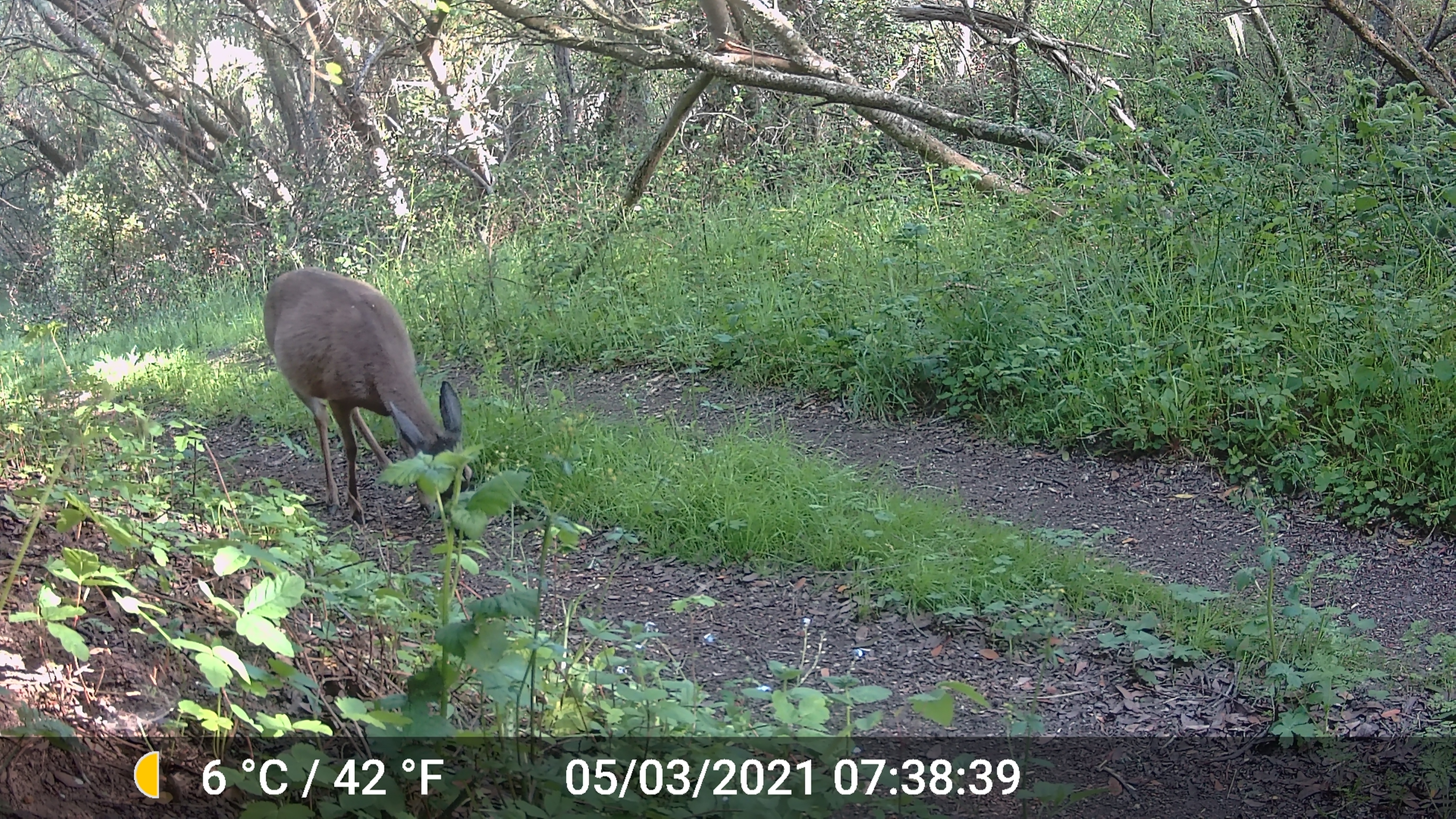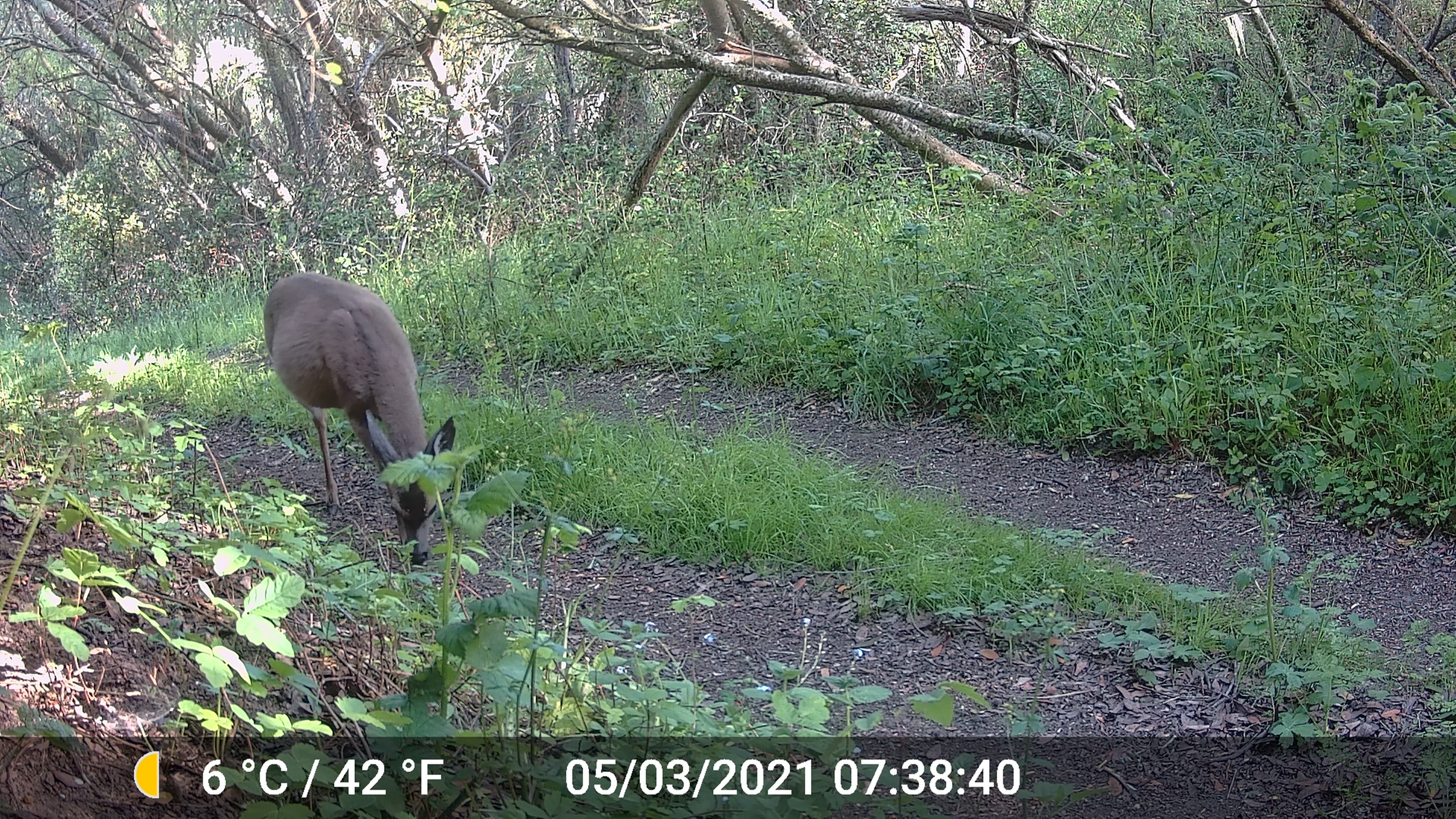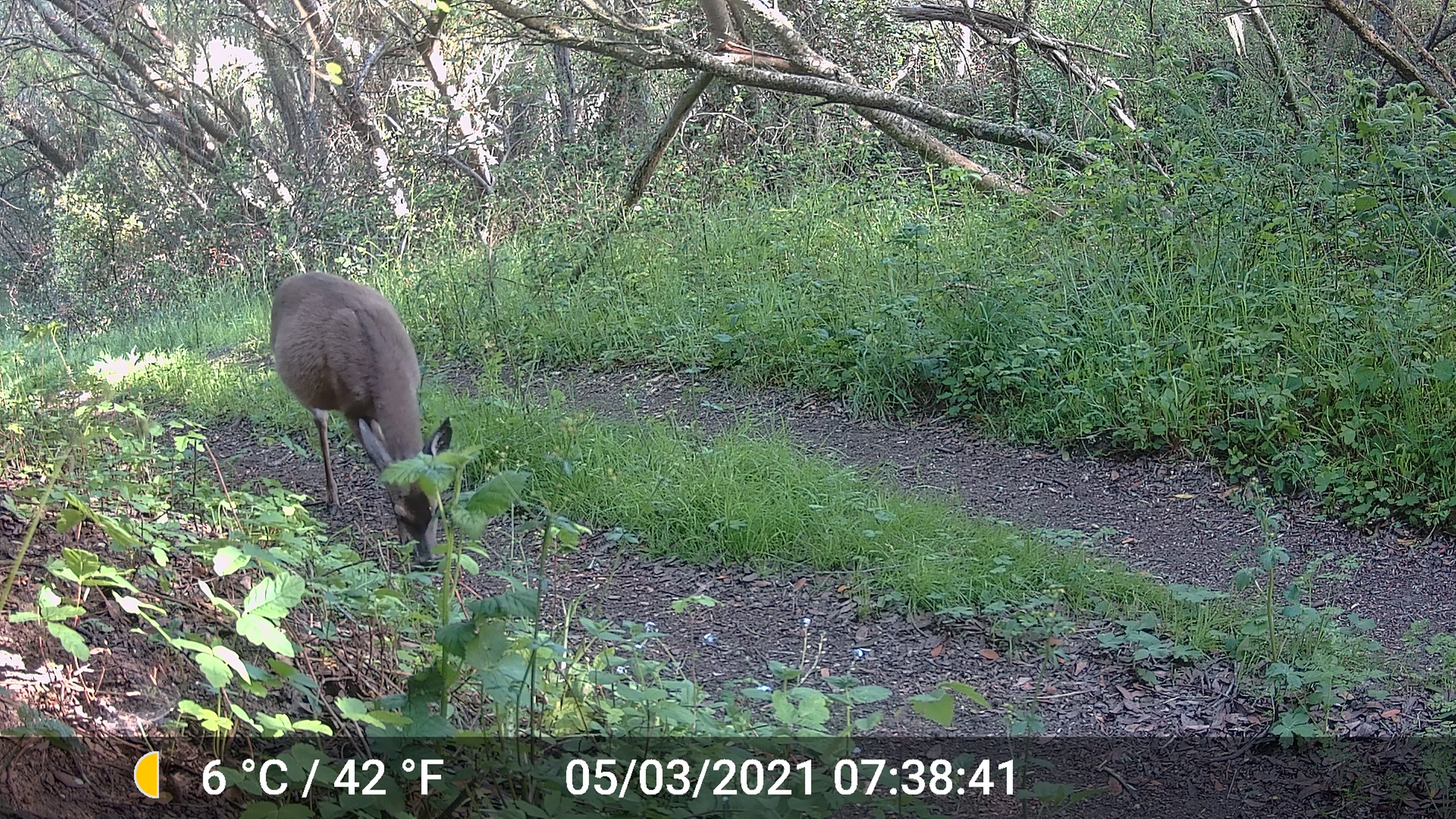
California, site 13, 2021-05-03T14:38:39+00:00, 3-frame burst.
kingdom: Animalia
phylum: Chordata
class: Mammalia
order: Artiodactyla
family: Cervidae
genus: Odocoileus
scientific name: Odocoileus hemionus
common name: mule deer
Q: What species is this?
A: Mule deer (Odocoileus hemionus).